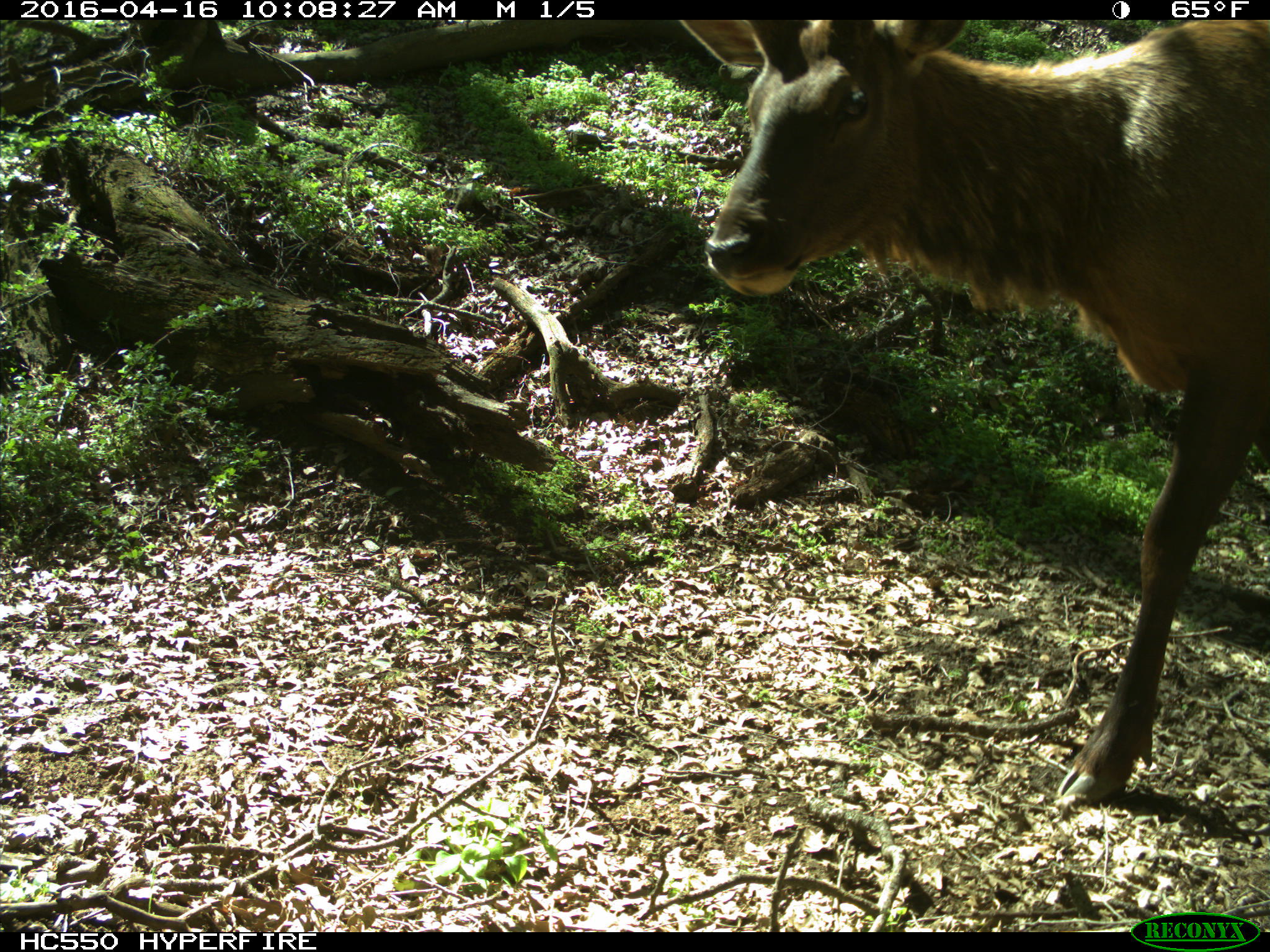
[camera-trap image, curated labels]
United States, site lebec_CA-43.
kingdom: Animalia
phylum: Chordata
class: Mammalia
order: Artiodactyla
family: Cervidae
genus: Cervus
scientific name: Cervus canadensis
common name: elk